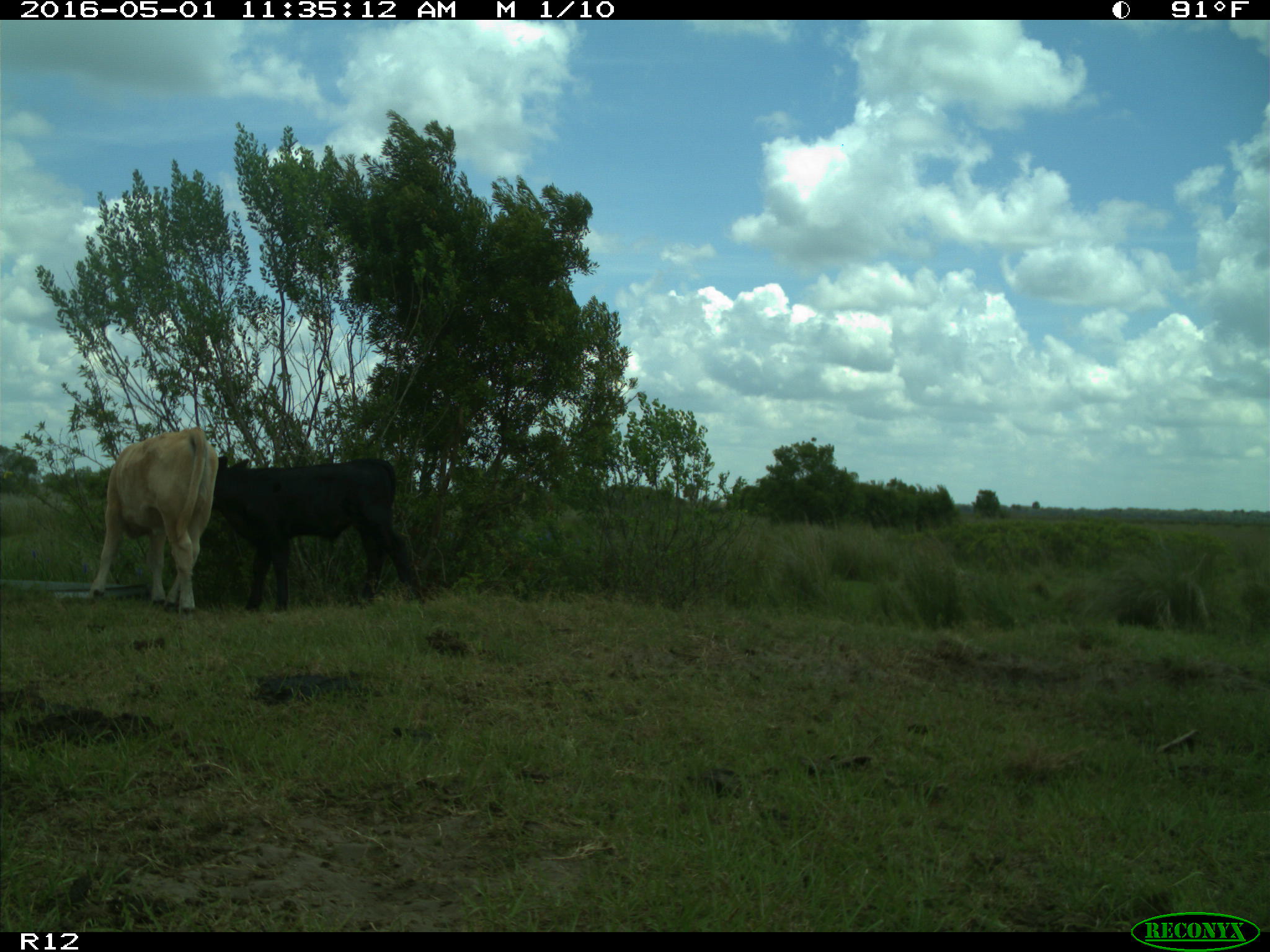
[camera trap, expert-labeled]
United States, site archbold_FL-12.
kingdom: Animalia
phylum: Chordata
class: Mammalia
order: Artiodactyla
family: Bovidae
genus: Bos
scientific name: Bos taurus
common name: domestic cow